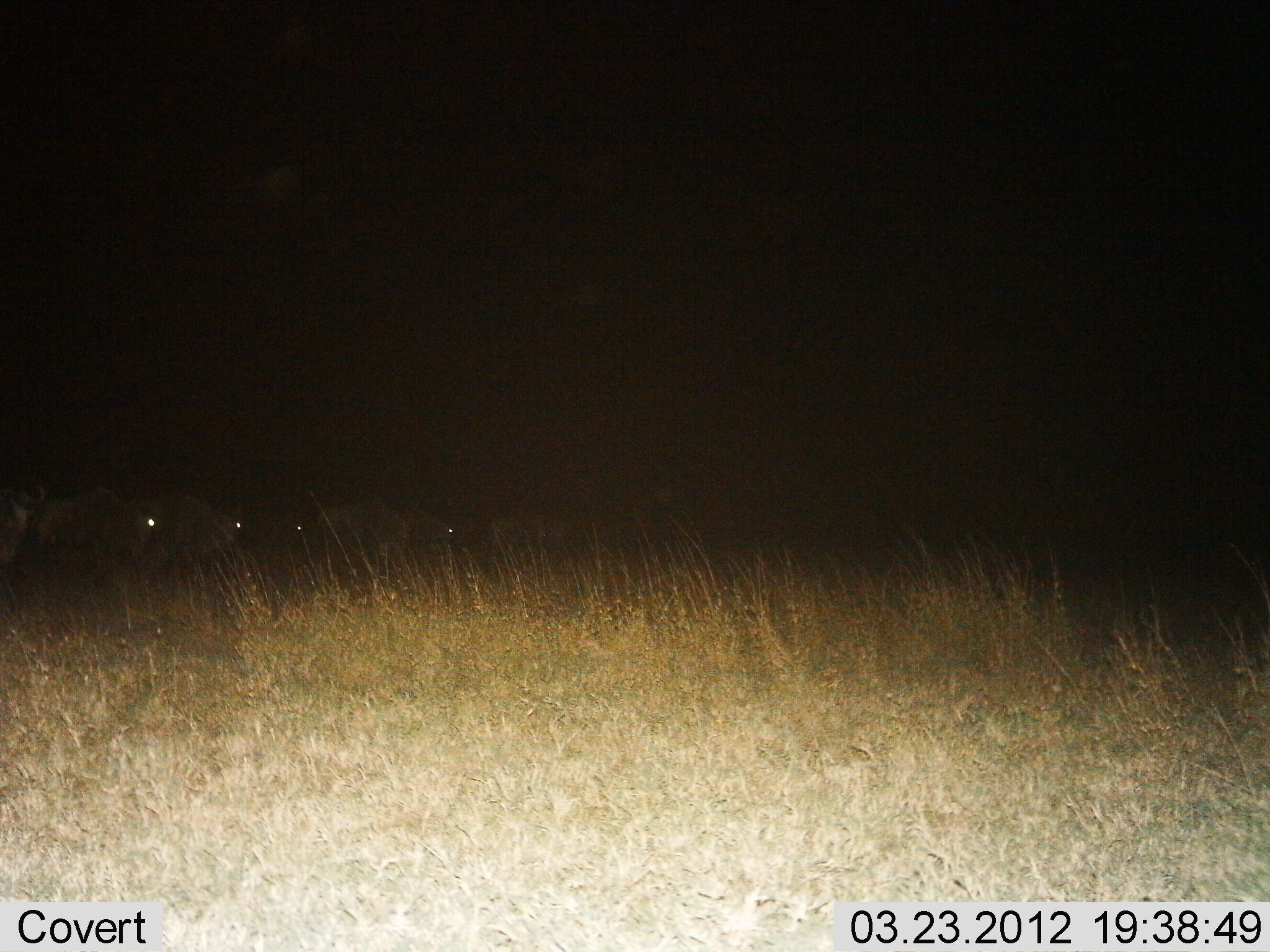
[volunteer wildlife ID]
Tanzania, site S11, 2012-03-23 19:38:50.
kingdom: Animalia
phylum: Chordata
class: Mammalia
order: Artiodactyla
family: Bovidae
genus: Connochaetes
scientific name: Connochaetes taurinus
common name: blue wildebeest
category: wildebeest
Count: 6.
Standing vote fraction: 25%.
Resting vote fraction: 8%.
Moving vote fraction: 67%.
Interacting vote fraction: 0%.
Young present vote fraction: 0%.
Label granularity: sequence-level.